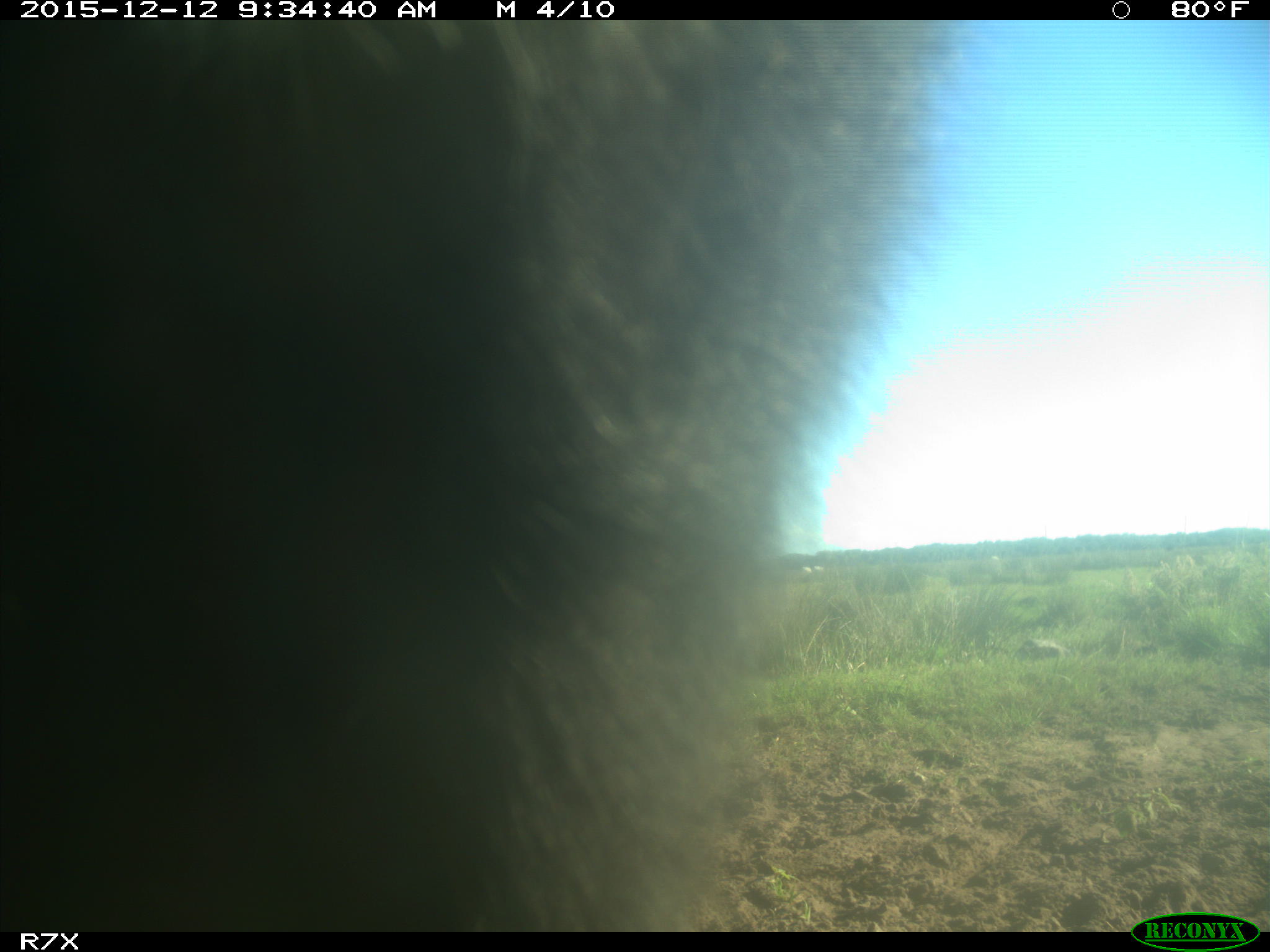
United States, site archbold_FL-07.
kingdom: Animalia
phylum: Chordata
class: Mammalia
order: Artiodactyla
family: Bovidae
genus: Bos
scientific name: Bos taurus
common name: domestic cow